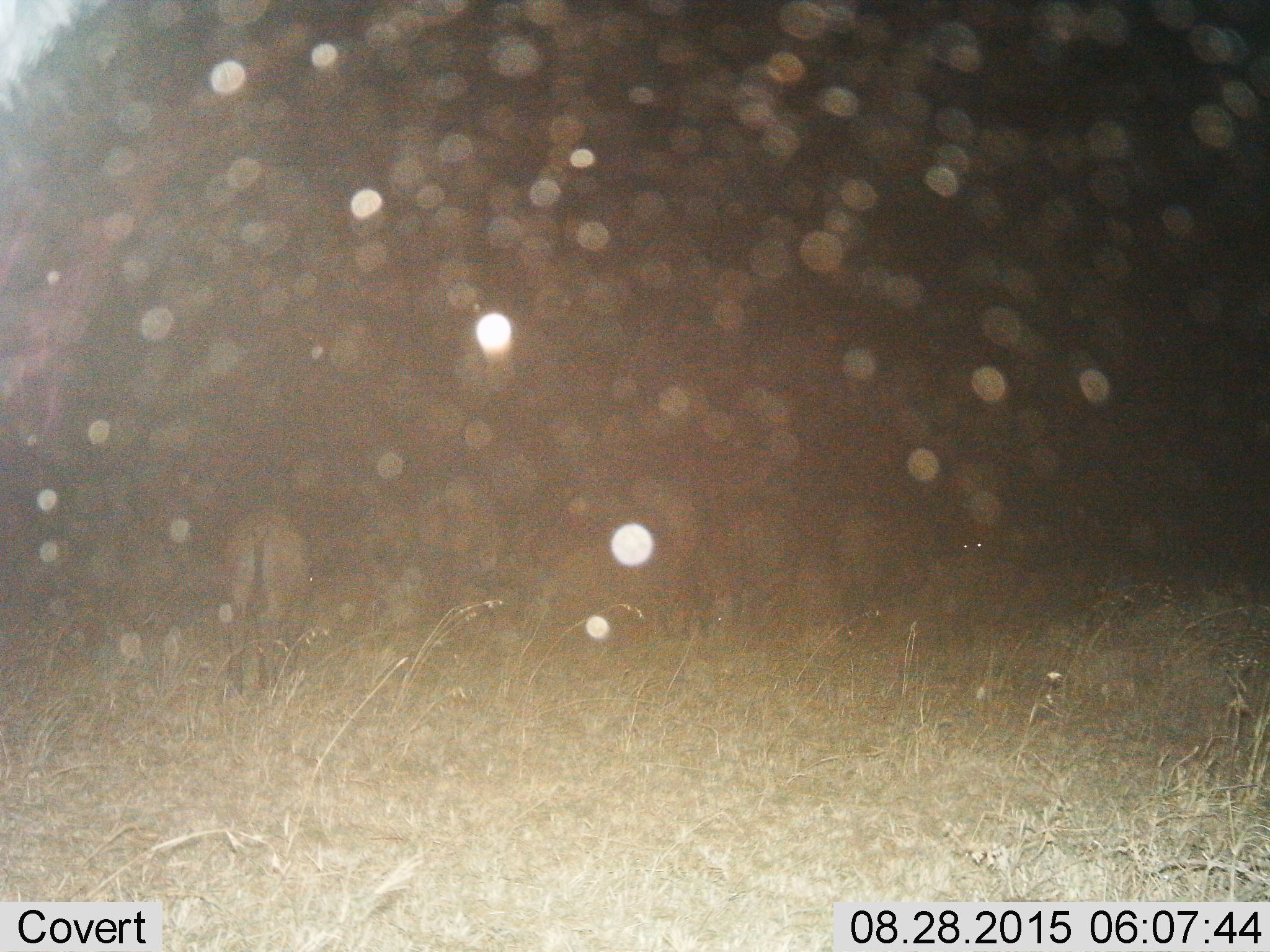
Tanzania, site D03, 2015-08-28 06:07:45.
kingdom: Animalia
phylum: Chordata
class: Mammalia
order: Artiodactyla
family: Bovidae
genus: Syncerus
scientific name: Syncerus caffer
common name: cape buffalo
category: buffalo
Buffalo (cape buffalo) (Syncerus caffer), count 2. Behavior (volunteer vote fractions): standing 67%, resting 0%, moving 0%, interacting 0%. Young present (vote fraction): 0%. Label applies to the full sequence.